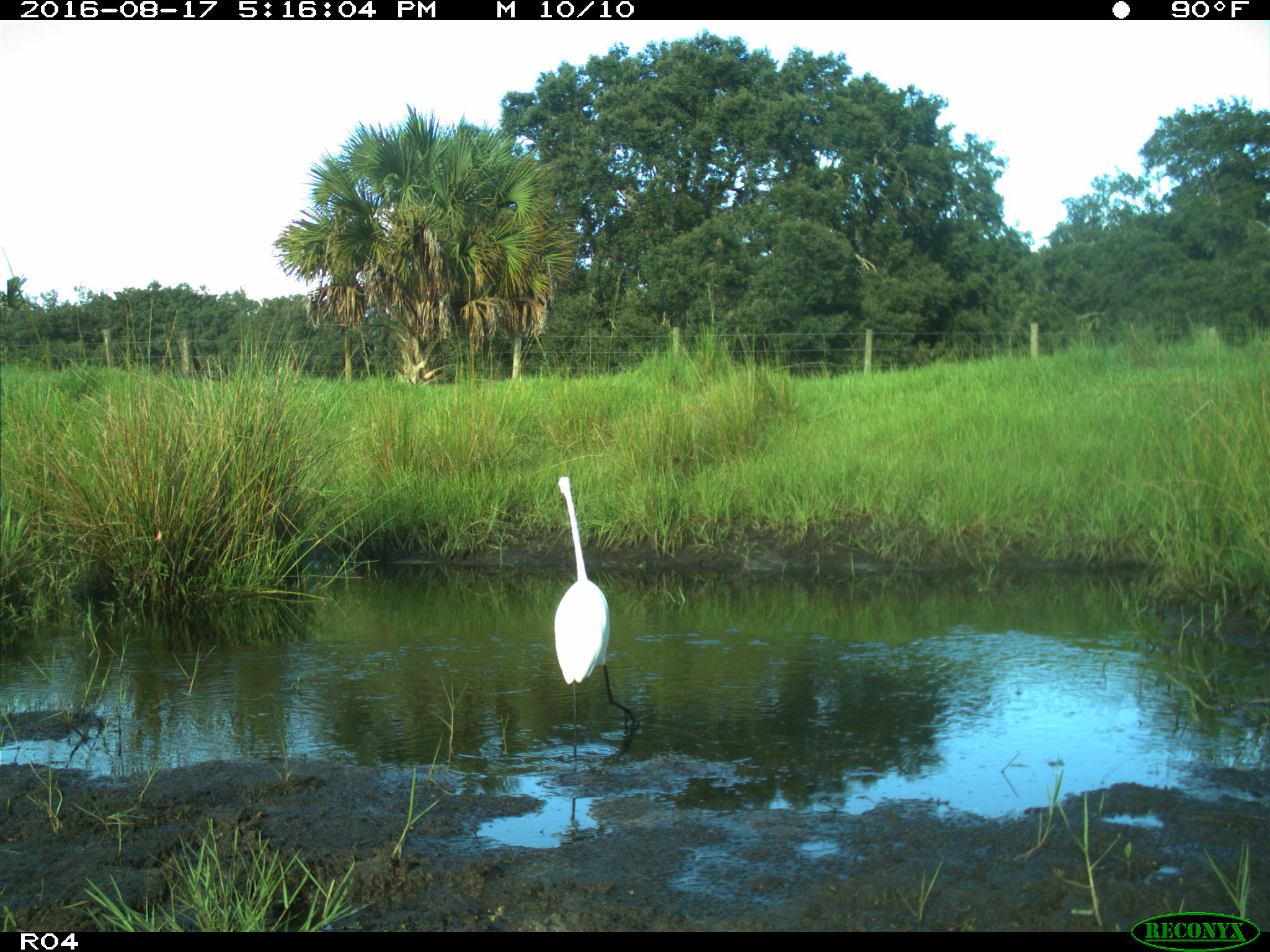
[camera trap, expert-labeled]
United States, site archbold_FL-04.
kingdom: Animalia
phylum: Chordata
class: Aves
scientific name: Aves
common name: birds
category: unidentified bird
Unidentified bird (birds) (Aves).